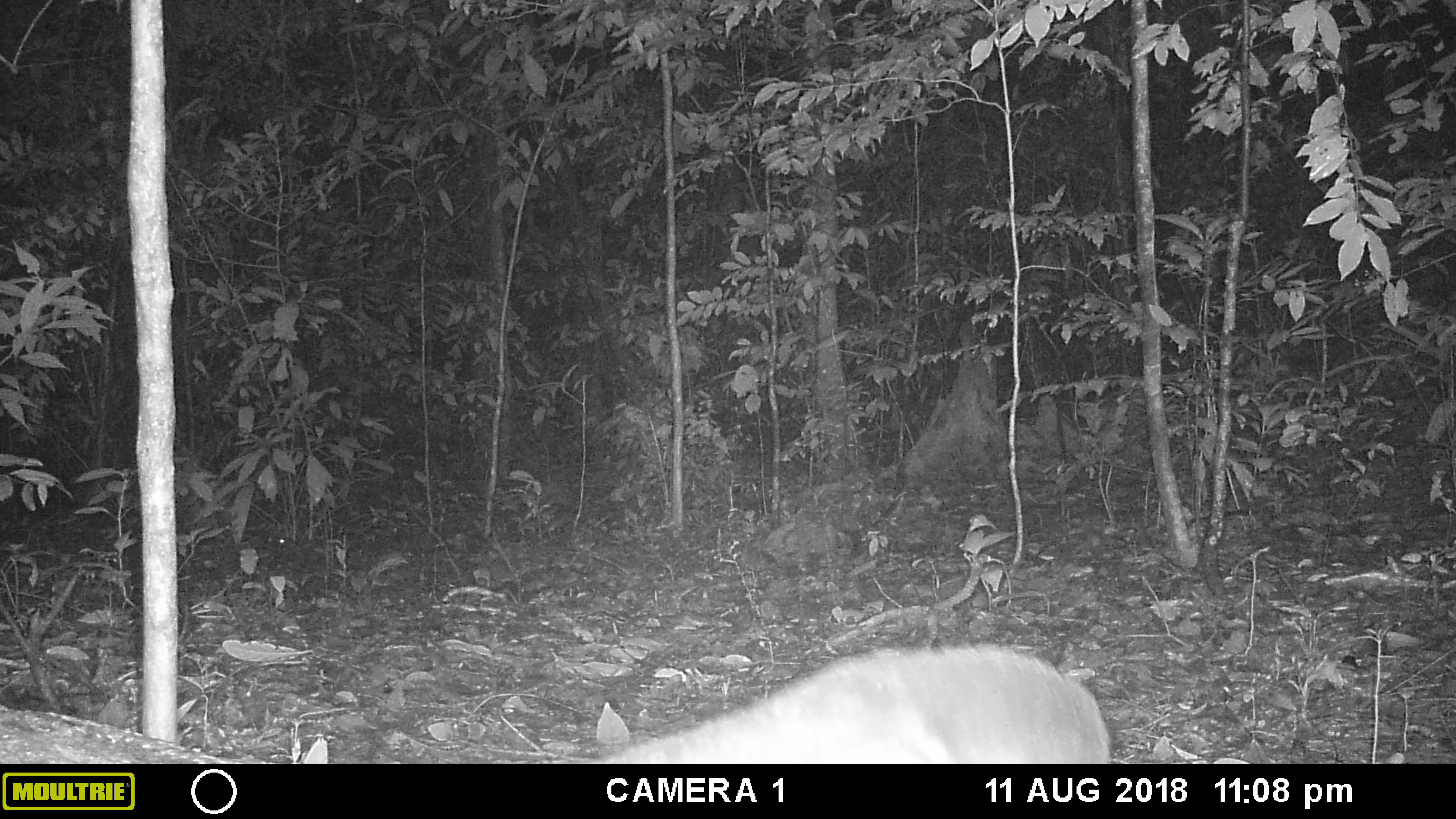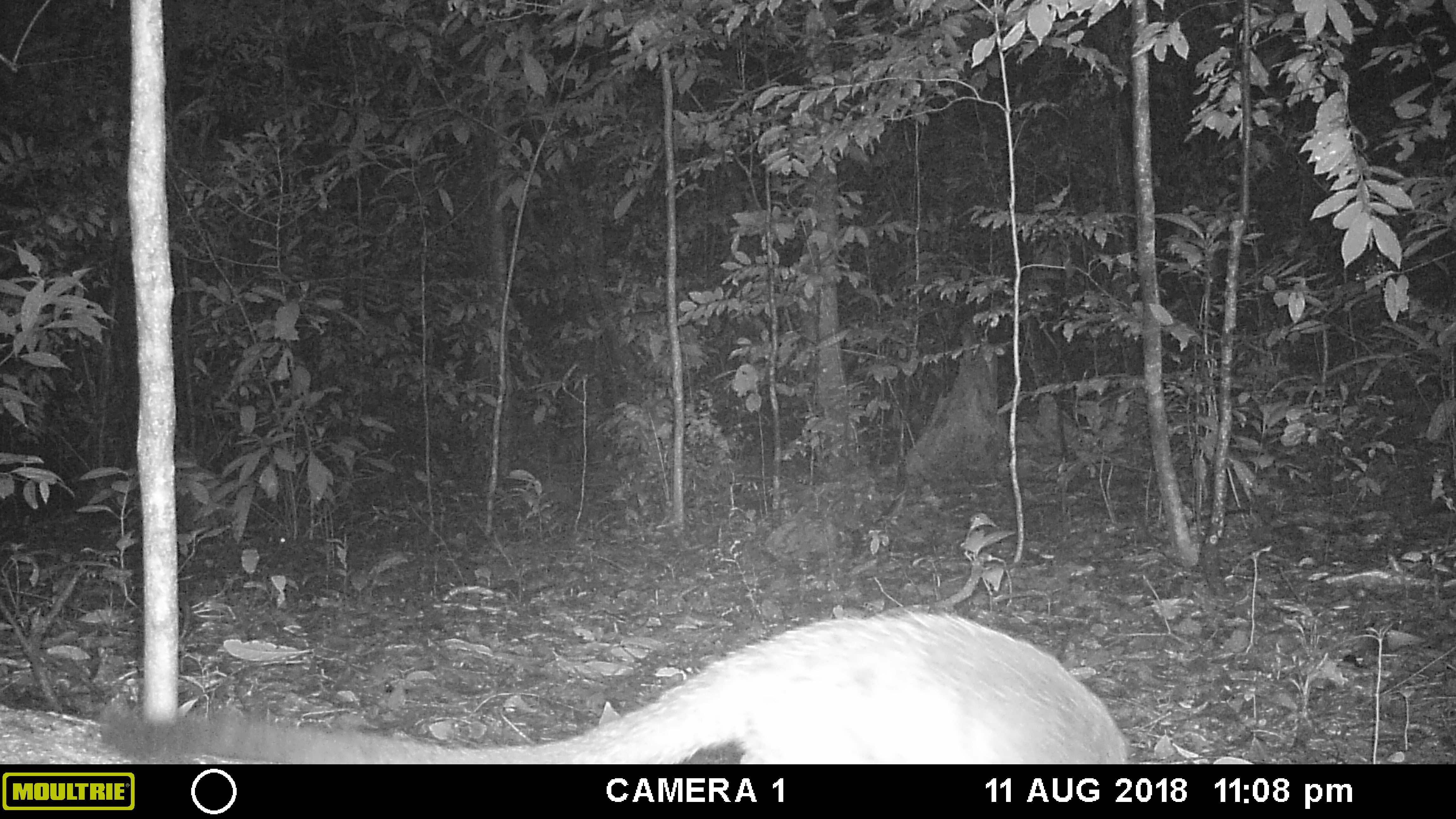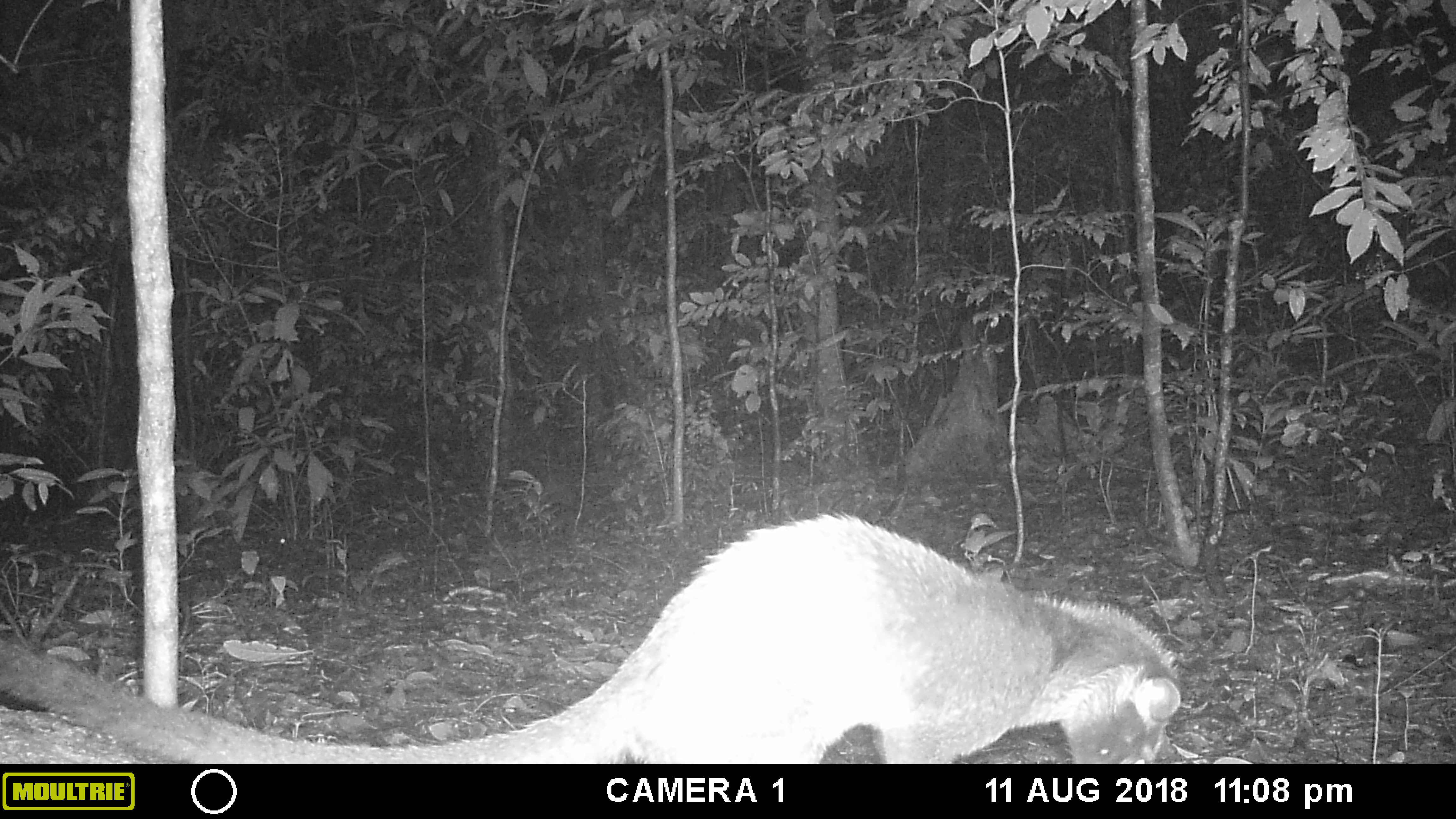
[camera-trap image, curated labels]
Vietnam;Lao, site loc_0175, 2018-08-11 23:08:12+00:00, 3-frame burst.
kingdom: Animalia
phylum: Chordata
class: Mammalia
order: Carnivora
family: Viverridae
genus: Paguma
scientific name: Paguma larvata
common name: masked palm civet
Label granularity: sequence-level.